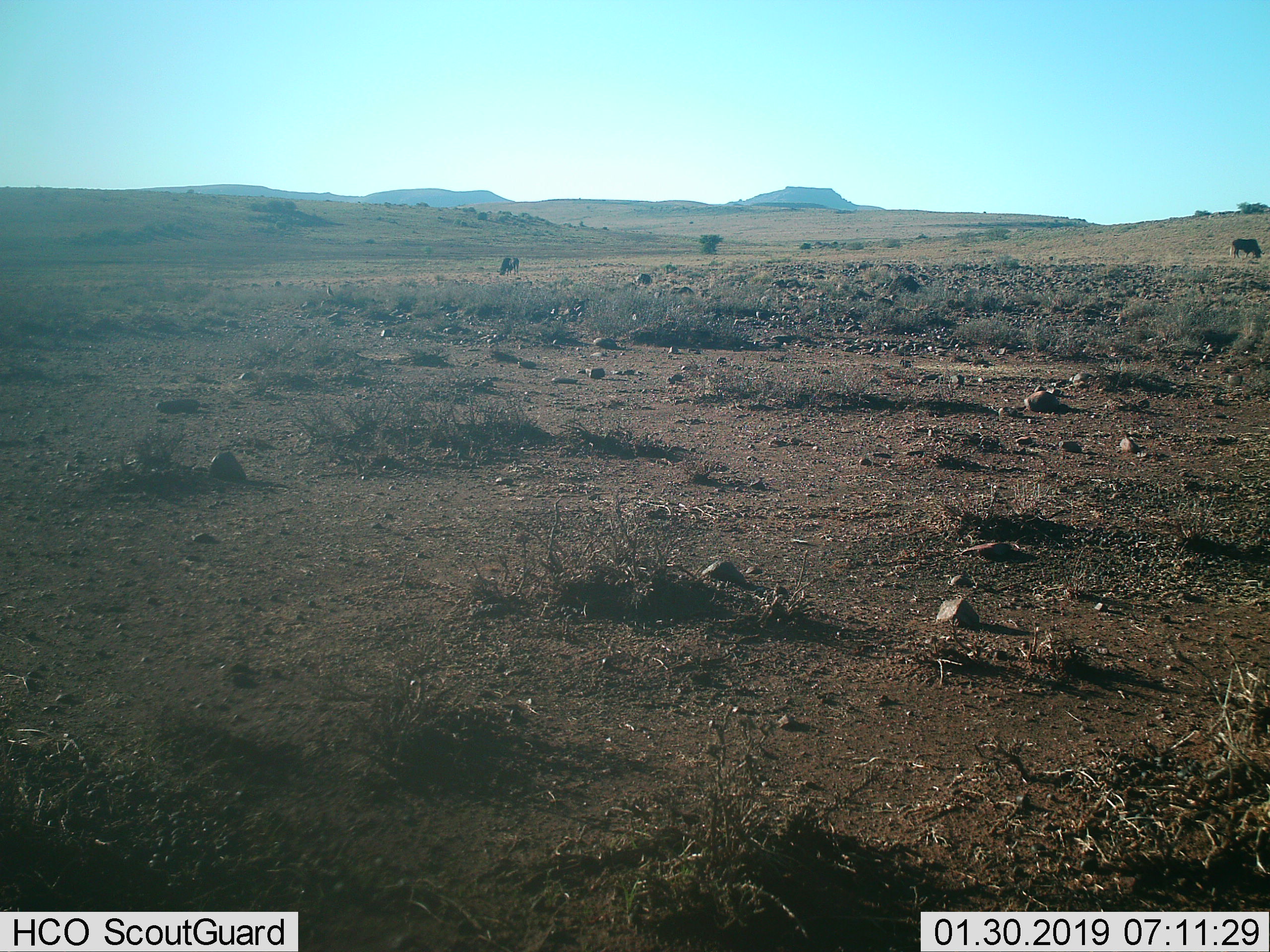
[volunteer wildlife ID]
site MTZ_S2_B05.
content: unidentified animal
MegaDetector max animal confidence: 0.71